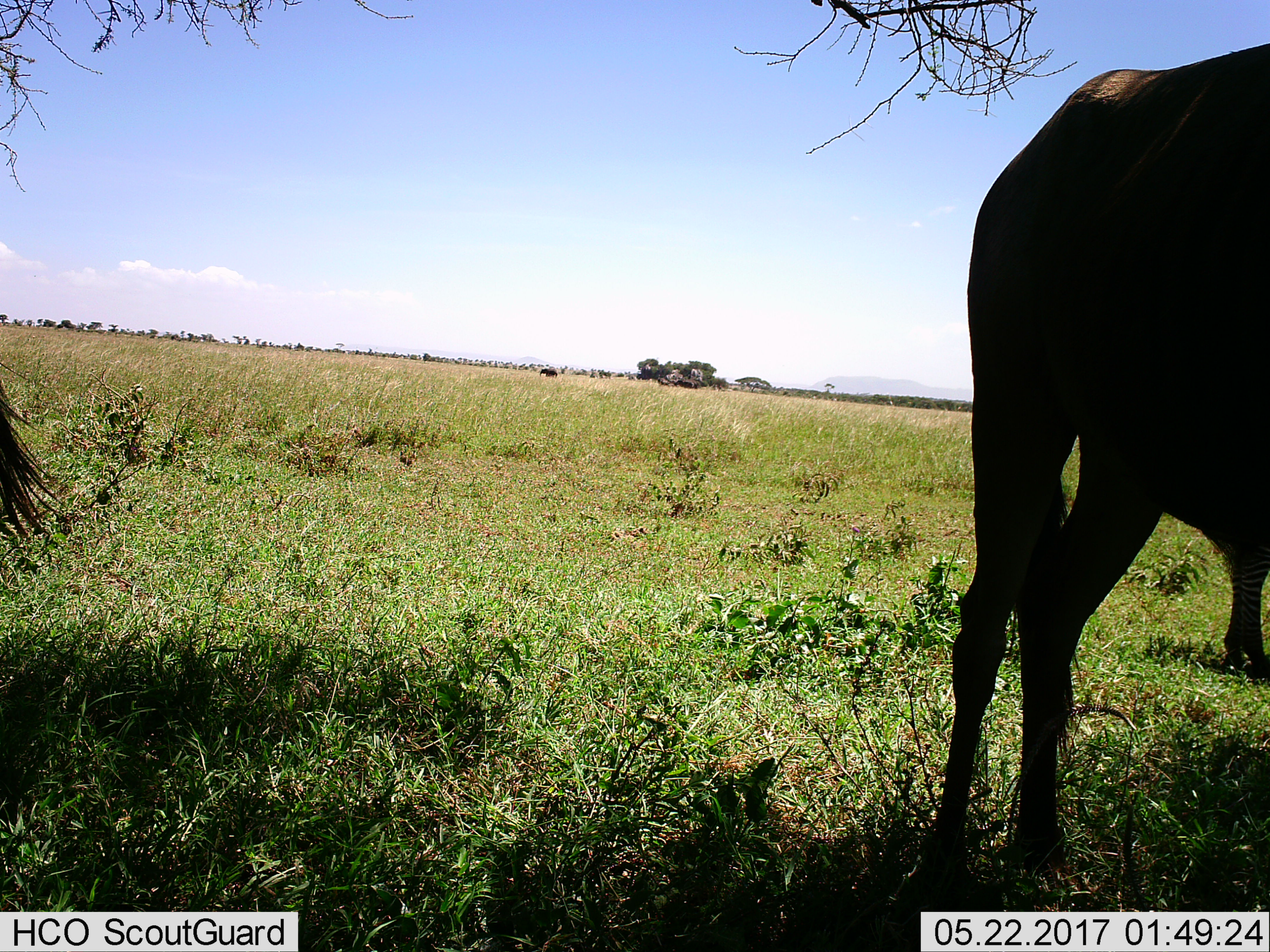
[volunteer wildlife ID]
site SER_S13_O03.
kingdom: Animalia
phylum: Chordata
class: Mammalia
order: Artiodactyla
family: Bovidae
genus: Connochaetes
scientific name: Connochaetes taurinus taurinus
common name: blue wildebeest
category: wildebeestblue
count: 3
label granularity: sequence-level